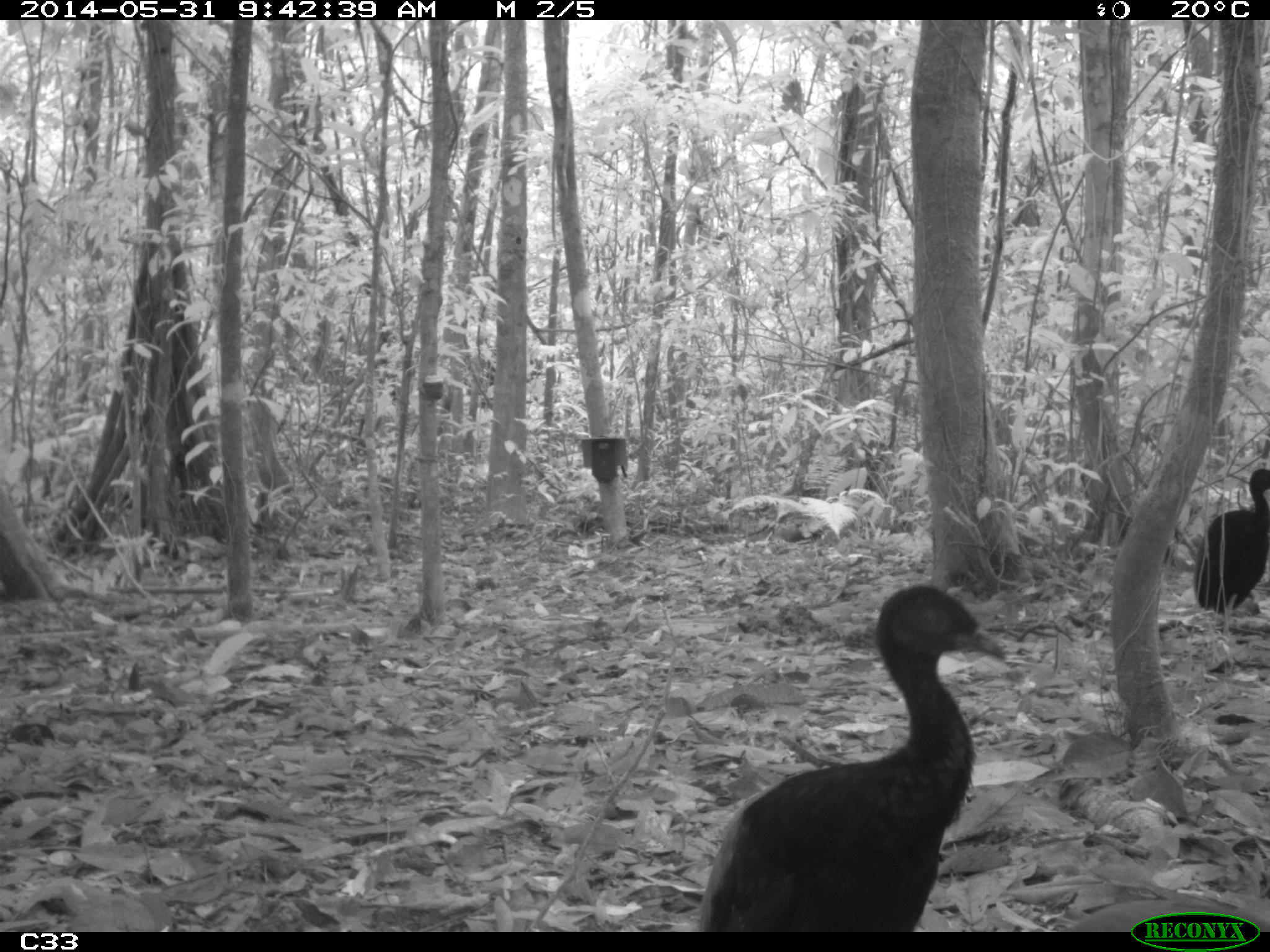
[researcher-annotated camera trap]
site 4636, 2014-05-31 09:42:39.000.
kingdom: Animalia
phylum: Chordata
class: Aves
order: Gruiformes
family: Psophiidae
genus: Psophia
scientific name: Psophia crepitans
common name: gray-winged trumpeter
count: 5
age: adult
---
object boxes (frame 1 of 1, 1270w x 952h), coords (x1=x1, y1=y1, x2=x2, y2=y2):
psophia crepitans: (x1=697, y1=582, x2=1008, y2=935); (x1=1191, y1=466, x2=1269, y2=609)